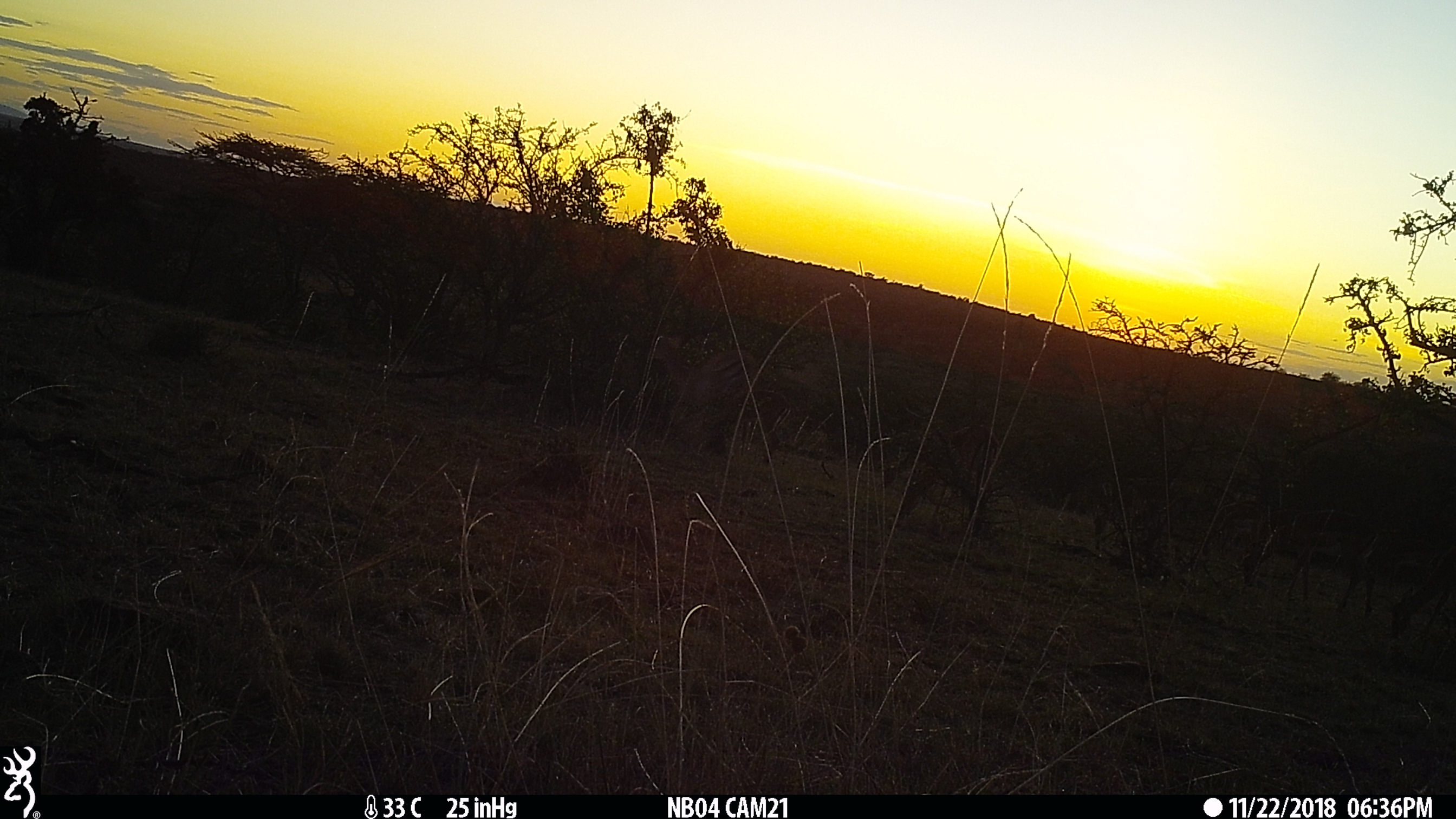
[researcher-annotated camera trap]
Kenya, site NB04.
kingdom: Animalia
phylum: Chordata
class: Mammalia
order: Artiodactyla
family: Bovidae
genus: Aepyceros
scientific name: Aepyceros melampus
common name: impala